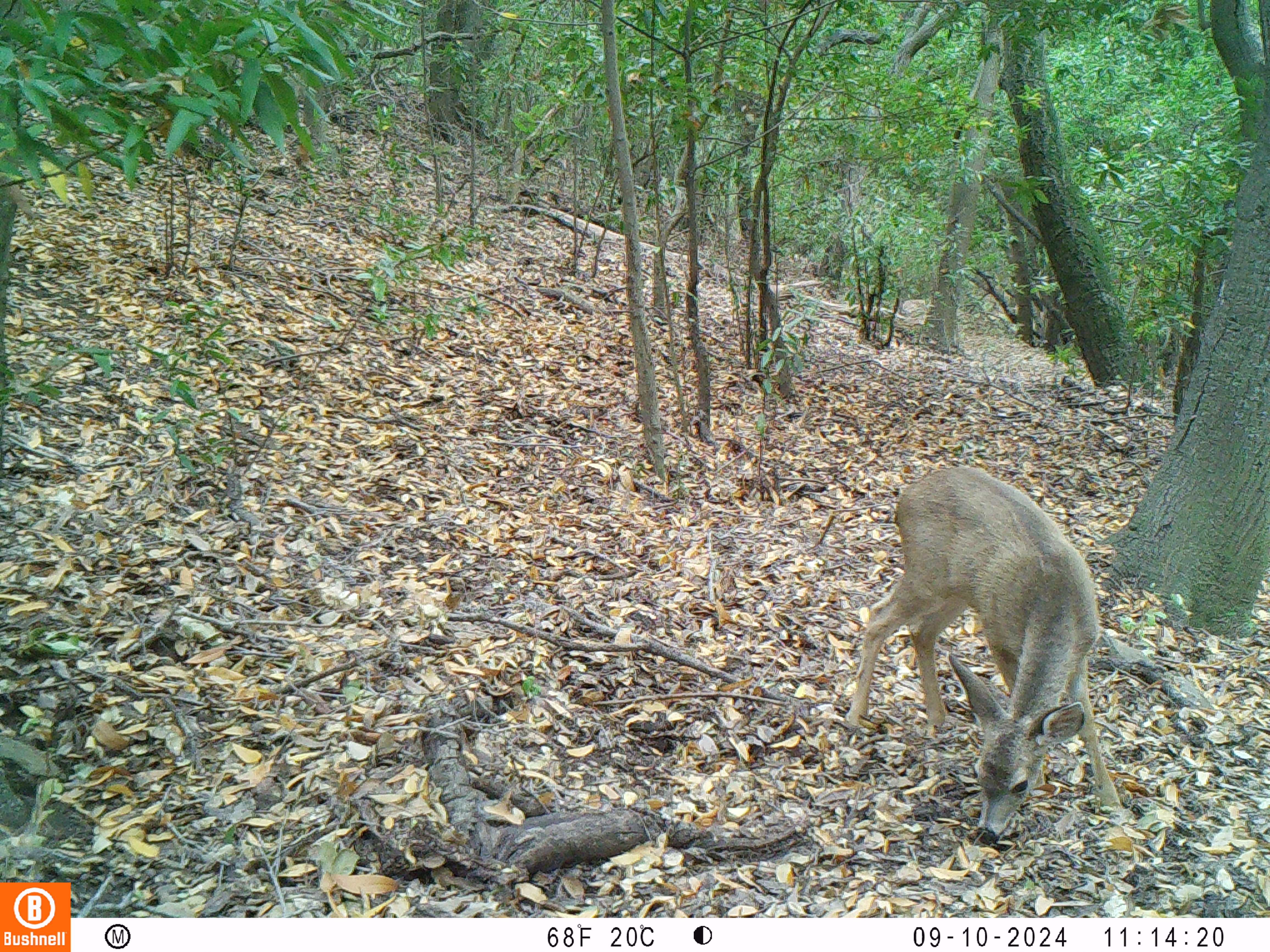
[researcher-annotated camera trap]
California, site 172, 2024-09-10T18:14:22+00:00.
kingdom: Animalia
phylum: Chordata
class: Mammalia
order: Artiodactyla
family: Cervidae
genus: Odocoileus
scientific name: Odocoileus hemionus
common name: mule deer